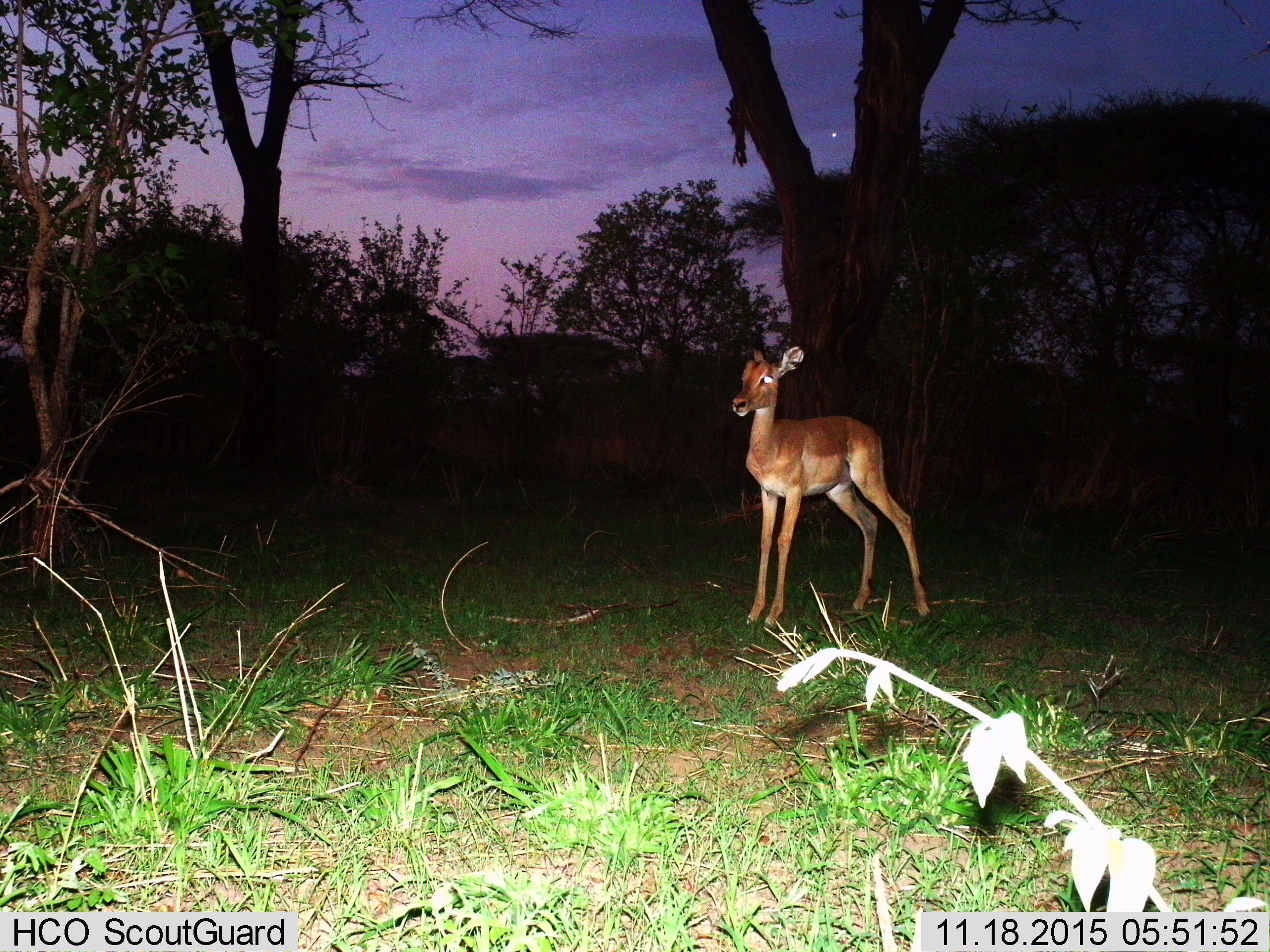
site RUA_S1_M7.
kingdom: Animalia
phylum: Chordata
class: Mammalia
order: Artiodactyla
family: Bovidae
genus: Aepyceros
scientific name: Aepyceros melampus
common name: impala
Impala (Aepyceros melampus), count 1. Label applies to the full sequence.